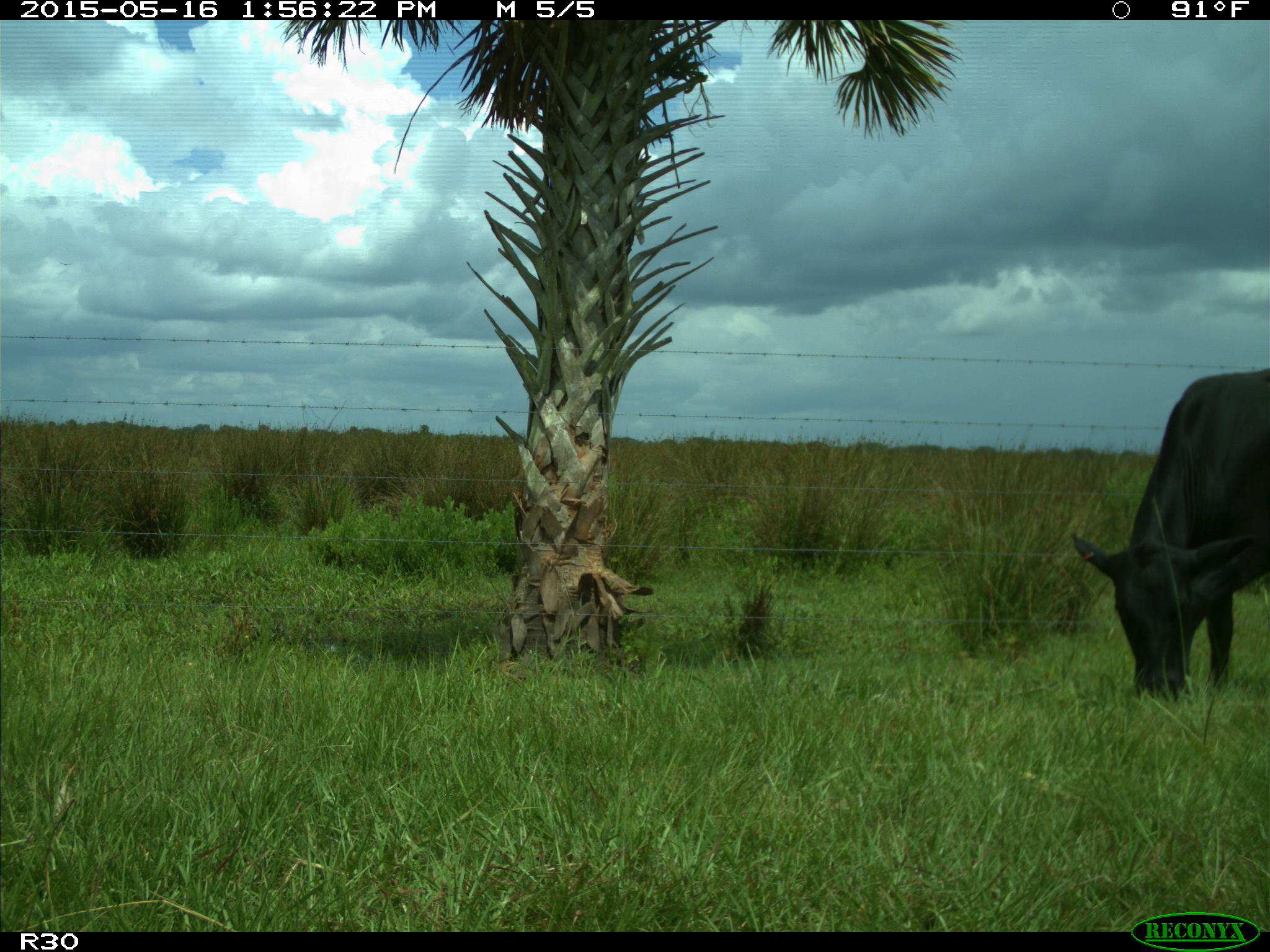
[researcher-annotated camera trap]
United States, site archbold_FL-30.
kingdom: Animalia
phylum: Chordata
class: Mammalia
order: Artiodactyla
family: Bovidae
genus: Bos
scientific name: Bos taurus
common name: domestic cow